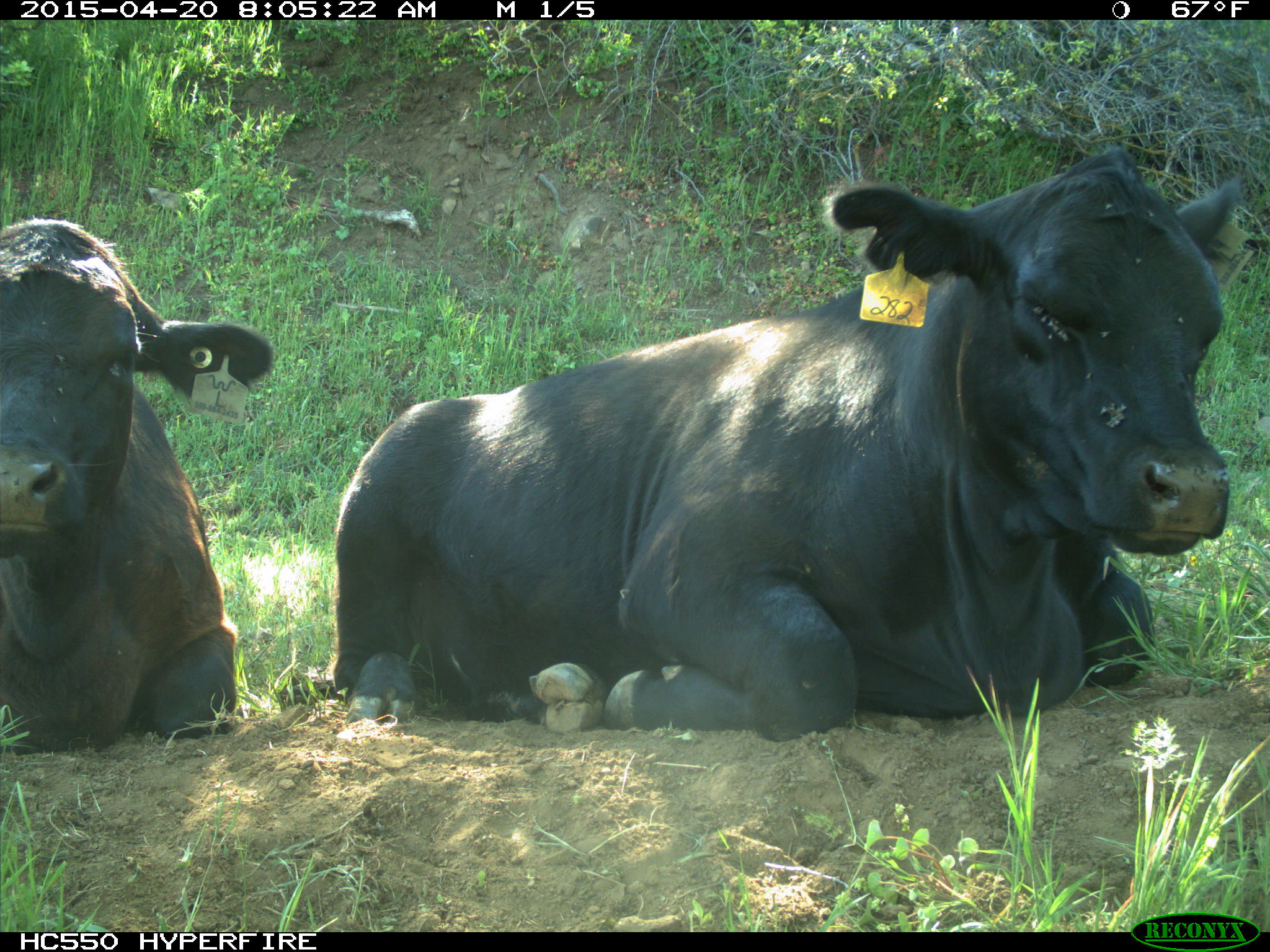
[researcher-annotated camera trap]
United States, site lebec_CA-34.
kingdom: Animalia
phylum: Chordata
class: Mammalia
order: Artiodactyla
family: Bovidae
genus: Bos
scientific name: Bos taurus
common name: domestic cow